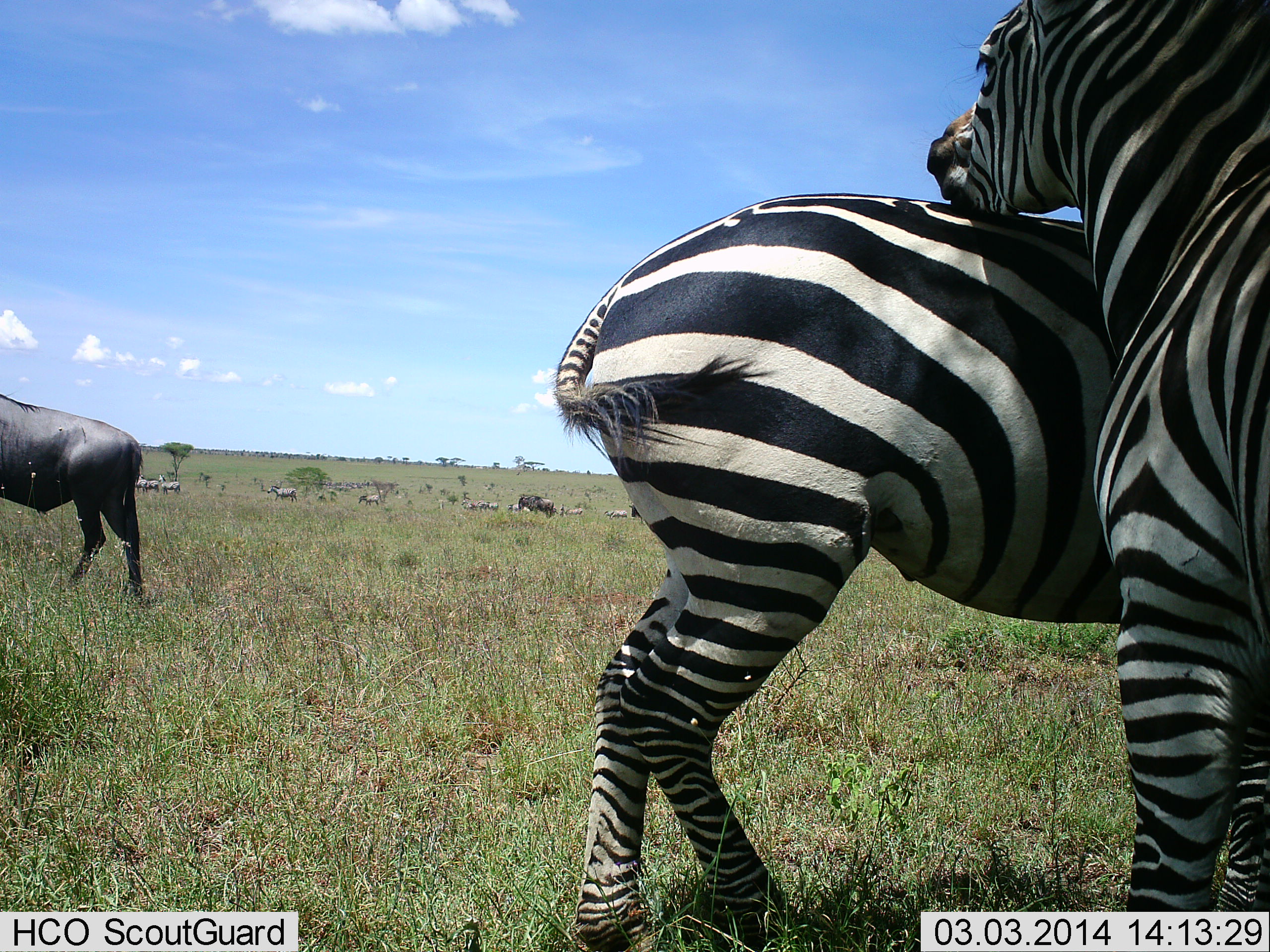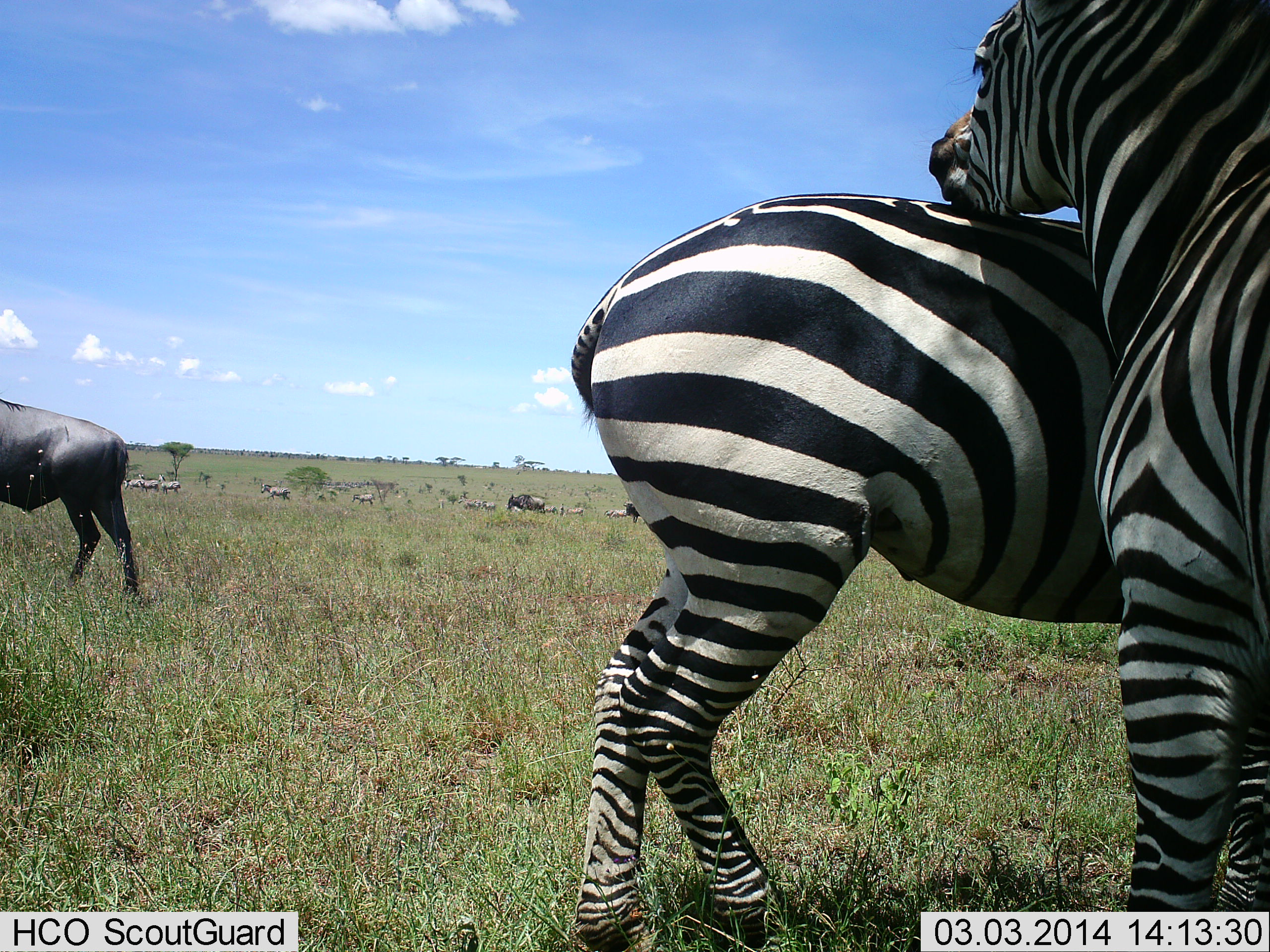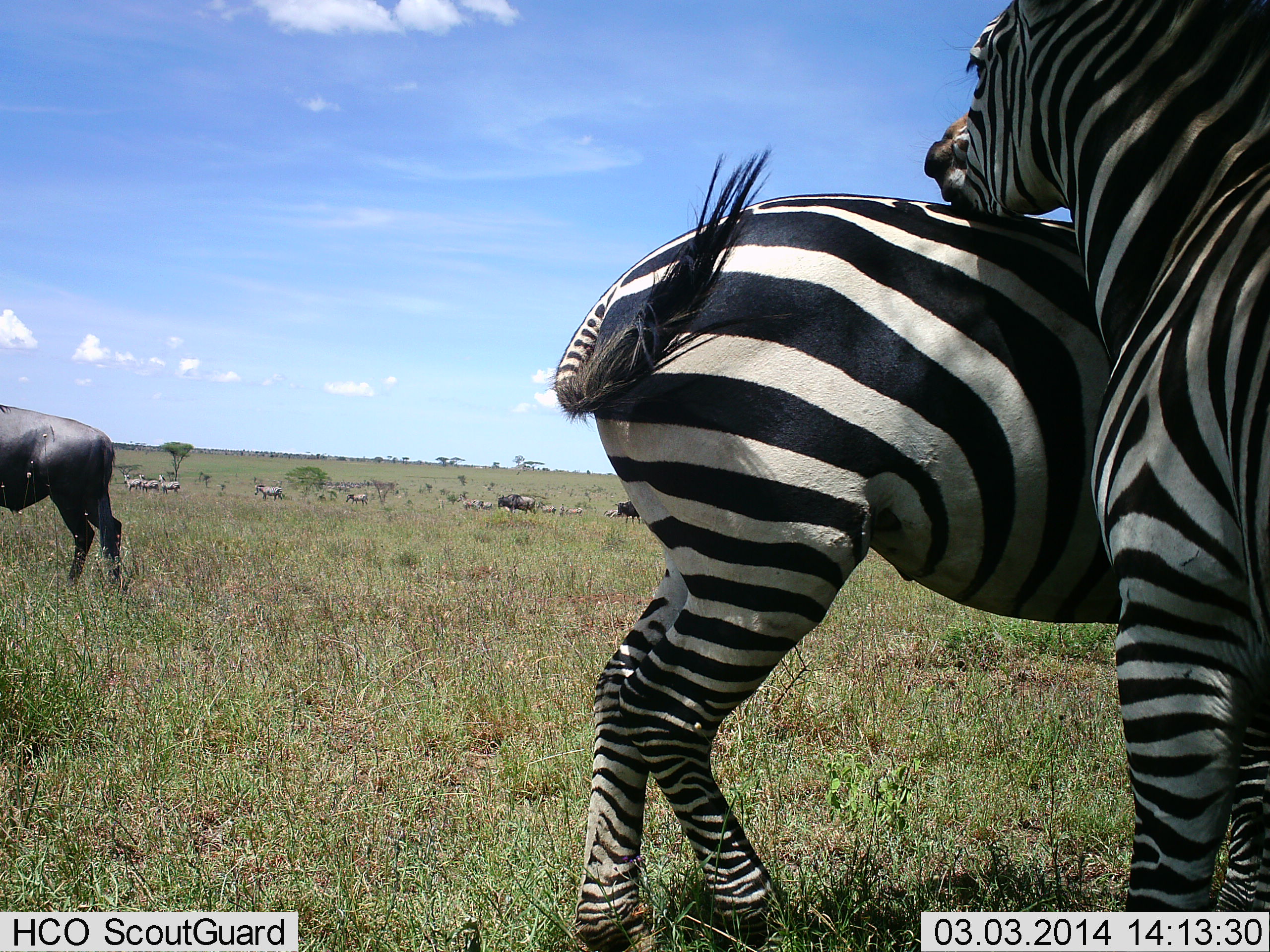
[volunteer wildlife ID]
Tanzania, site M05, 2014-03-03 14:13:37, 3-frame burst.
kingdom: Animalia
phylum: Chordata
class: Mammalia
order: Artiodactyla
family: Bovidae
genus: Connochaetes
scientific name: Connochaetes taurinus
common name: blue wildebeest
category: wildebeest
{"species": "wildebeest (blue wildebeest) (Connochaetes taurinus)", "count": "4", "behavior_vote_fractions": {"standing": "40%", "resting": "0%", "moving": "60%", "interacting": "0%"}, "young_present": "0%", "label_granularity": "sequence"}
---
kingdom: Animalia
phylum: Chordata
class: Mammalia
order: Perissodactyla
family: Equidae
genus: Equus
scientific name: Equus quagga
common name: plains zebra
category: zebra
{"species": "zebra (plains zebra) (Equus quagga)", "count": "2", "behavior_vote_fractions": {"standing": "9%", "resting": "9%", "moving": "36%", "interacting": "91%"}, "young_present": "0%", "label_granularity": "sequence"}